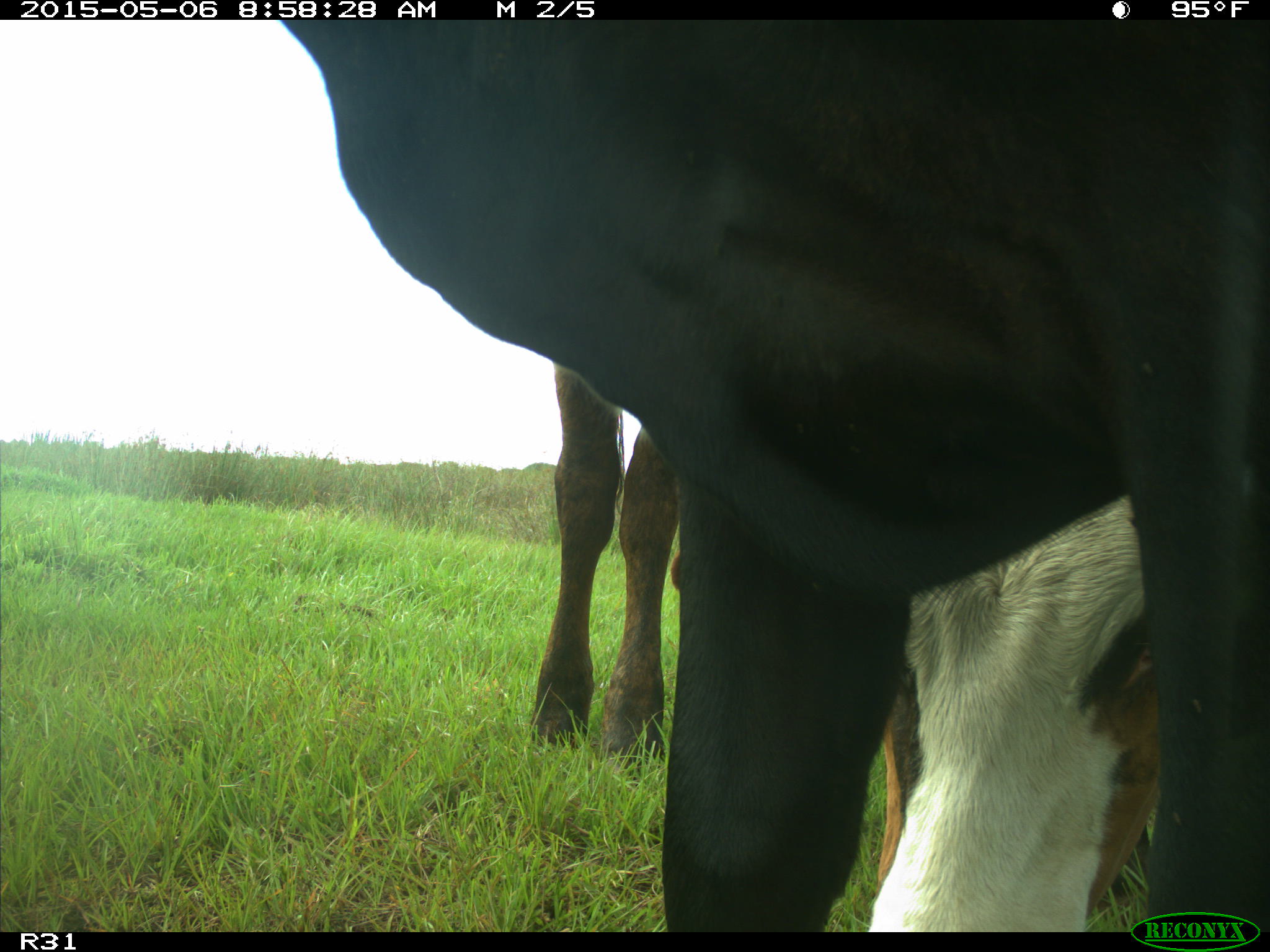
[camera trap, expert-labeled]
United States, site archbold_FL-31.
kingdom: Animalia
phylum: Chordata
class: Mammalia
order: Artiodactyla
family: Bovidae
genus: Bos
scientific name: Bos taurus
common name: domestic cow